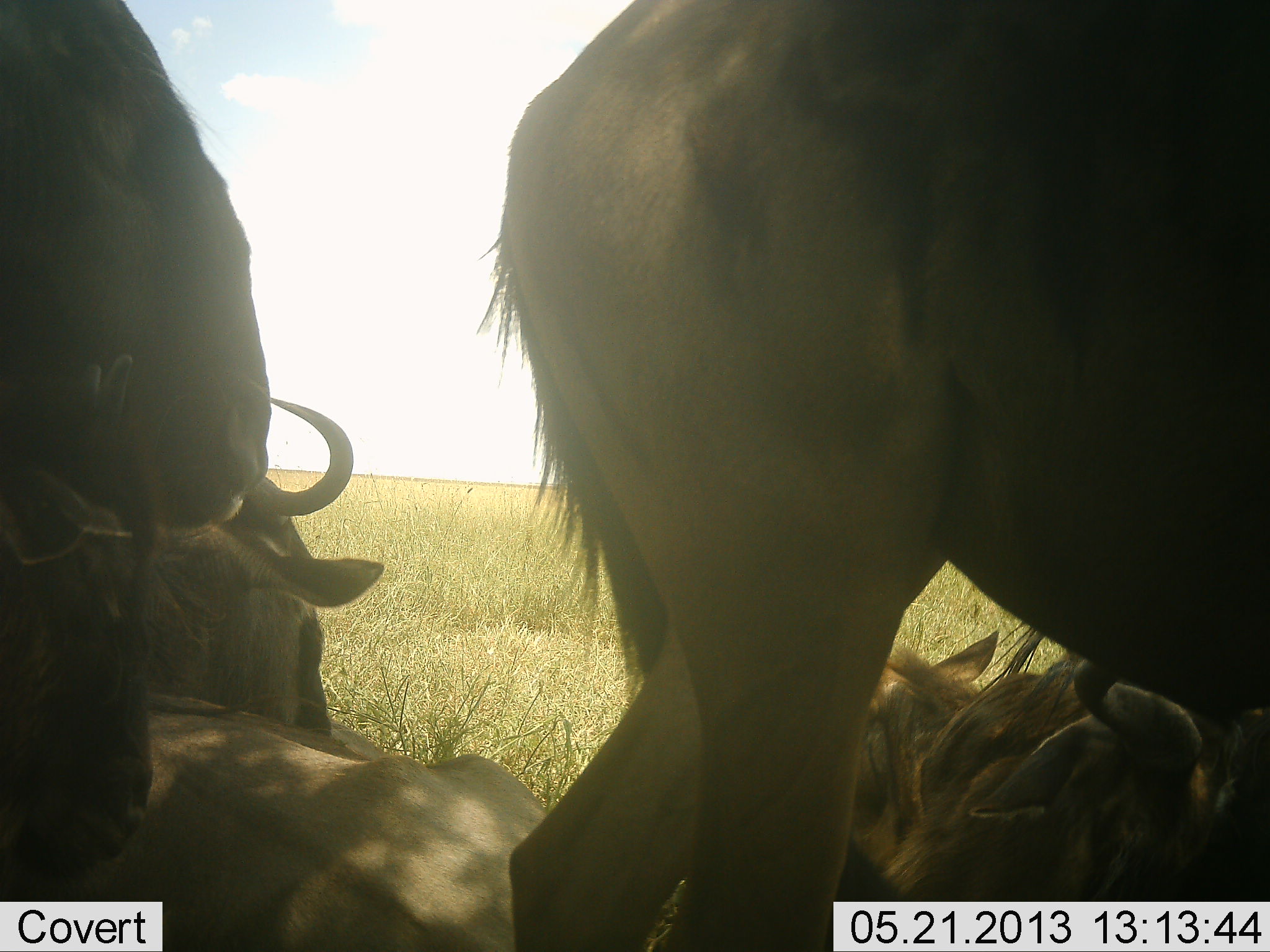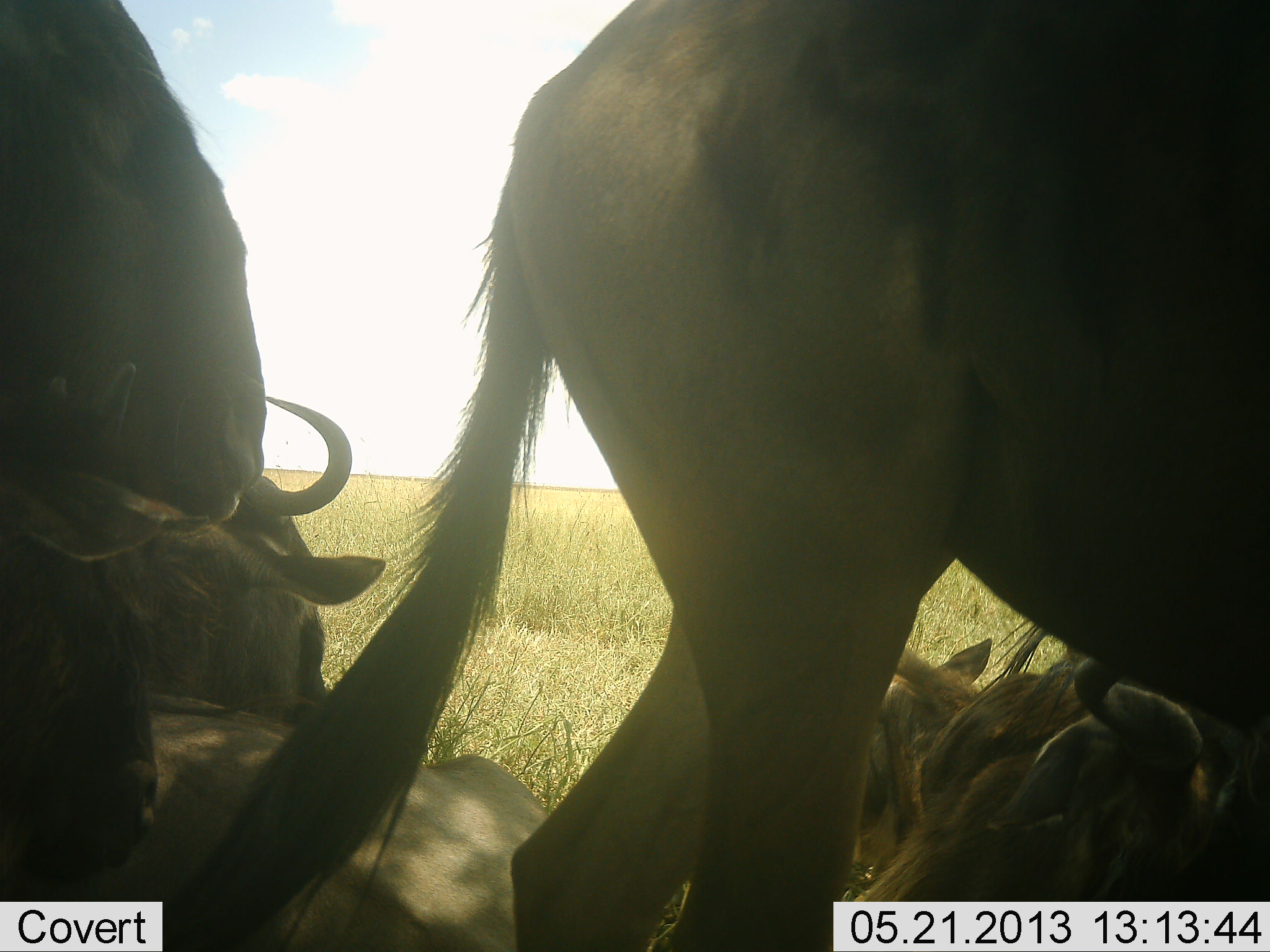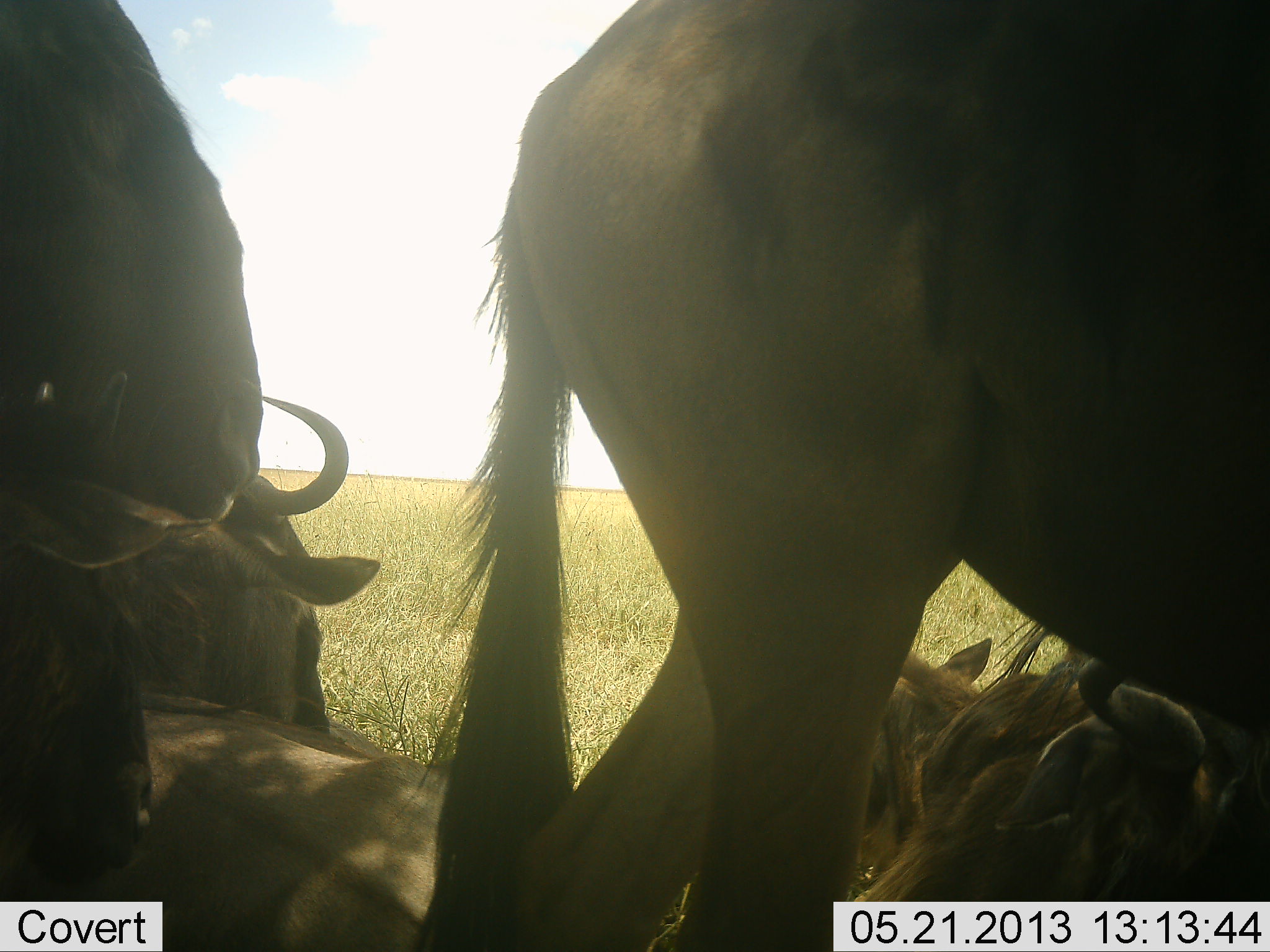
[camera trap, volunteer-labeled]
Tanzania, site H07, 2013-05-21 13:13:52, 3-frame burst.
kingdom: Animalia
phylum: Chordata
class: Mammalia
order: Artiodactyla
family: Bovidae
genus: Connochaetes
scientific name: Connochaetes taurinus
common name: blue wildebeest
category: wildebeest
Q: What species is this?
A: Wildebeest (blue wildebeest) (Connochaetes taurinus).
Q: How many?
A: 6.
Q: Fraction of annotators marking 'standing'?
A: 74%.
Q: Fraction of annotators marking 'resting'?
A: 95%.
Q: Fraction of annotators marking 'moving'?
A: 5%.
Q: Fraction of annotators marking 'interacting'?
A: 5%.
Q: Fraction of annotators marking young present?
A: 16%.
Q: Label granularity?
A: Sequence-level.